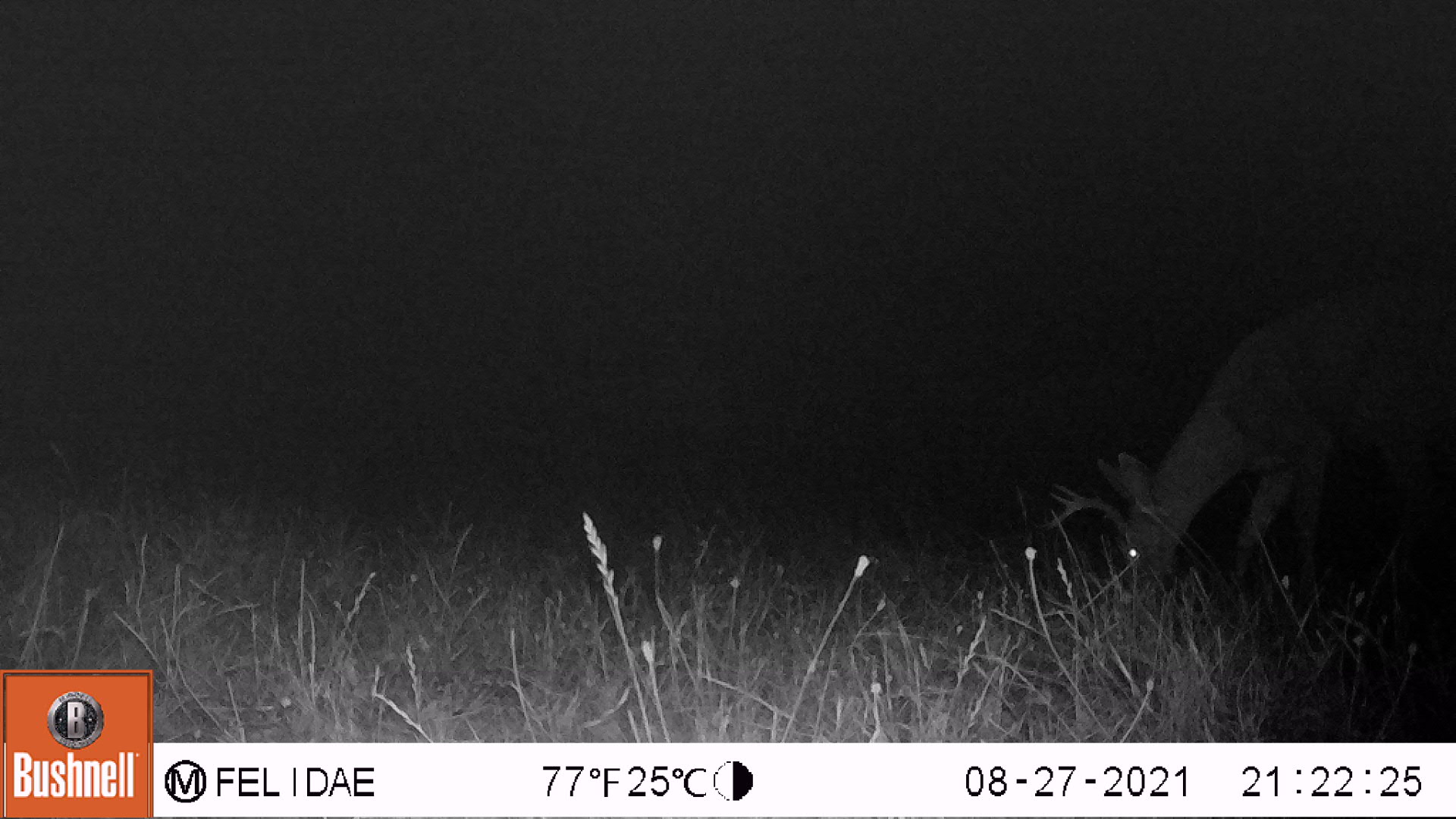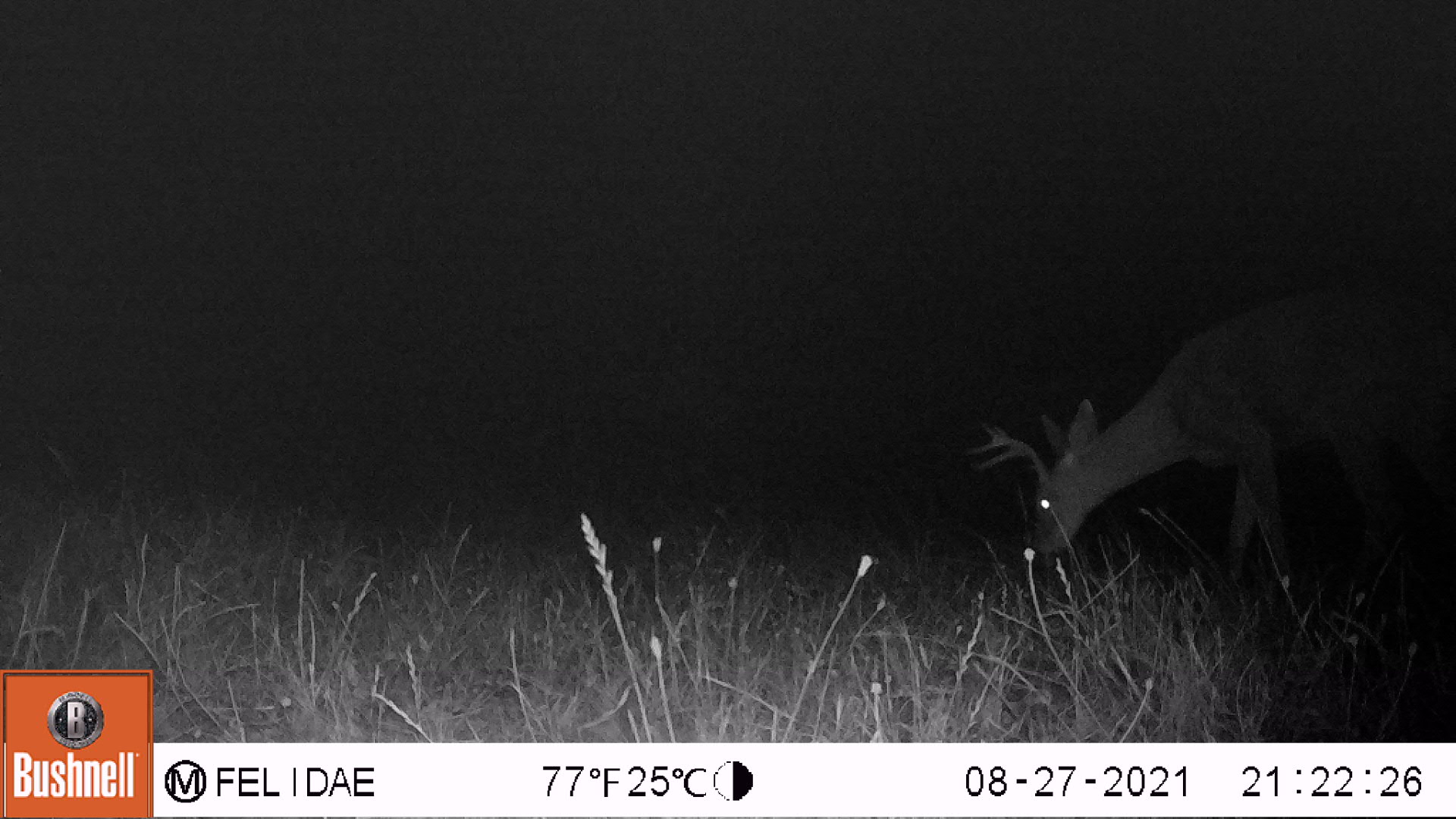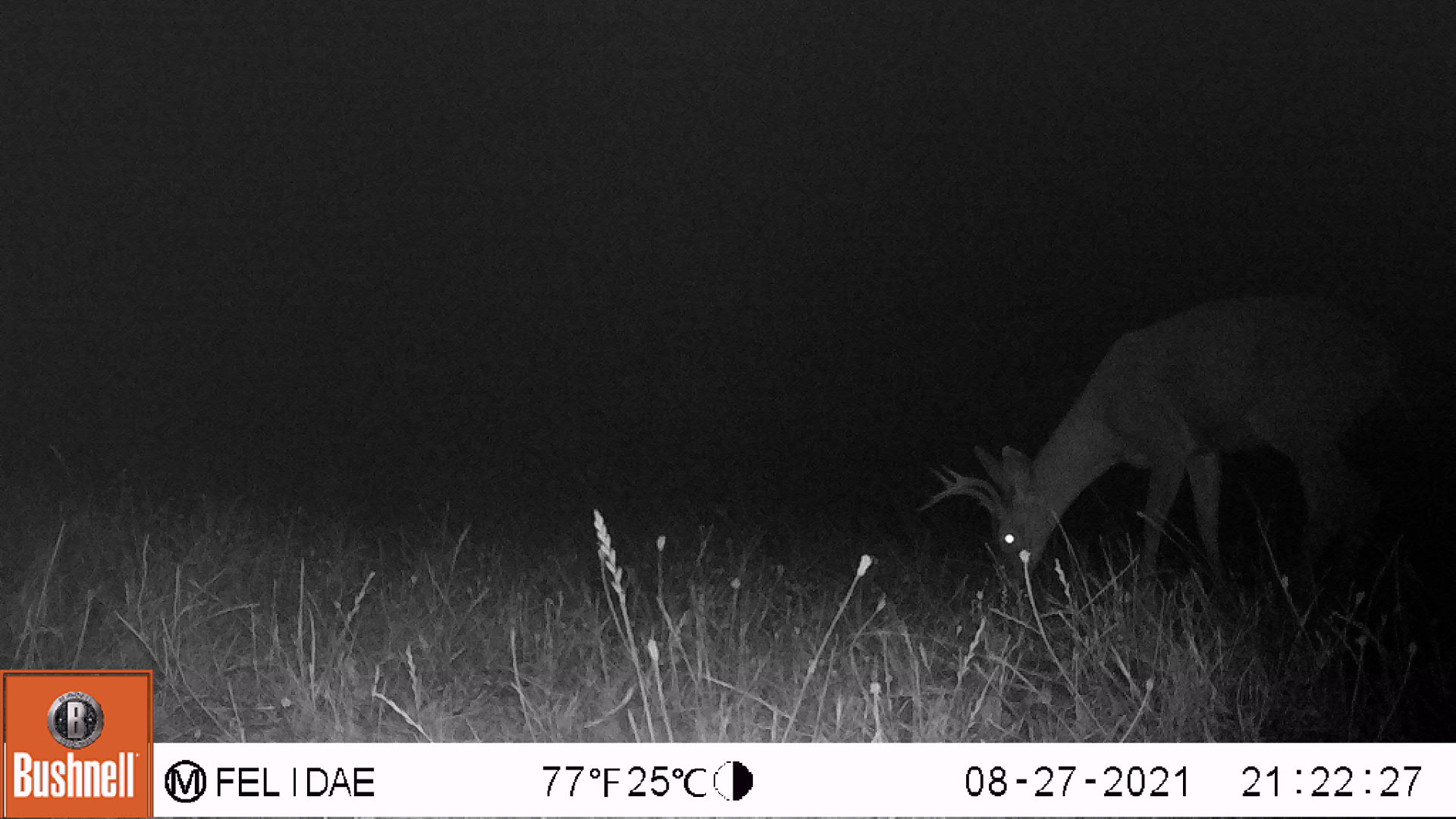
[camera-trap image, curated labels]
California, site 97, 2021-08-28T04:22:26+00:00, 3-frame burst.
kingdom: Animalia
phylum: Chordata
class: Mammalia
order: Artiodactyla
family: Cervidae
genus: Odocoileus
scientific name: Odocoileus hemionus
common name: mule deer